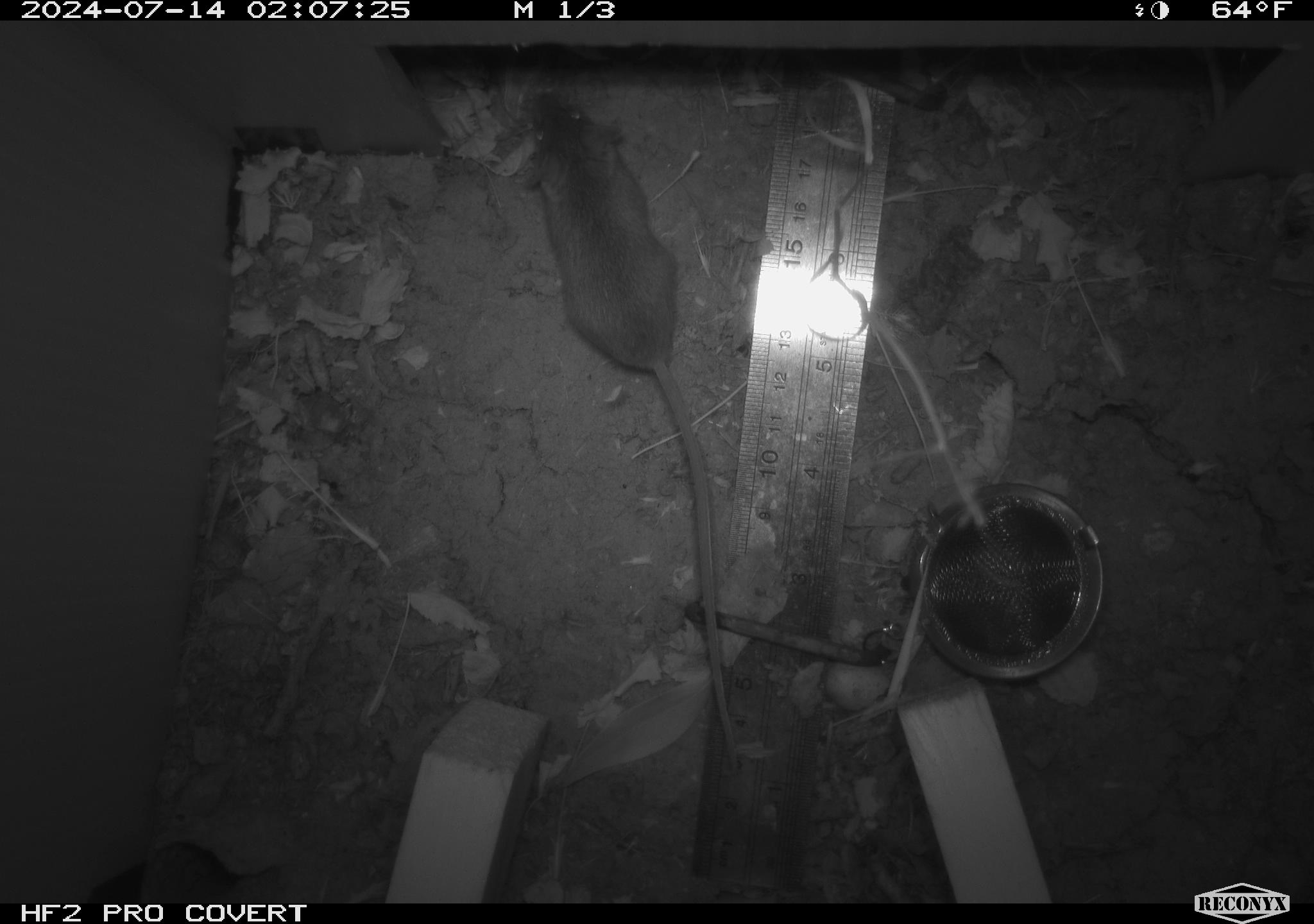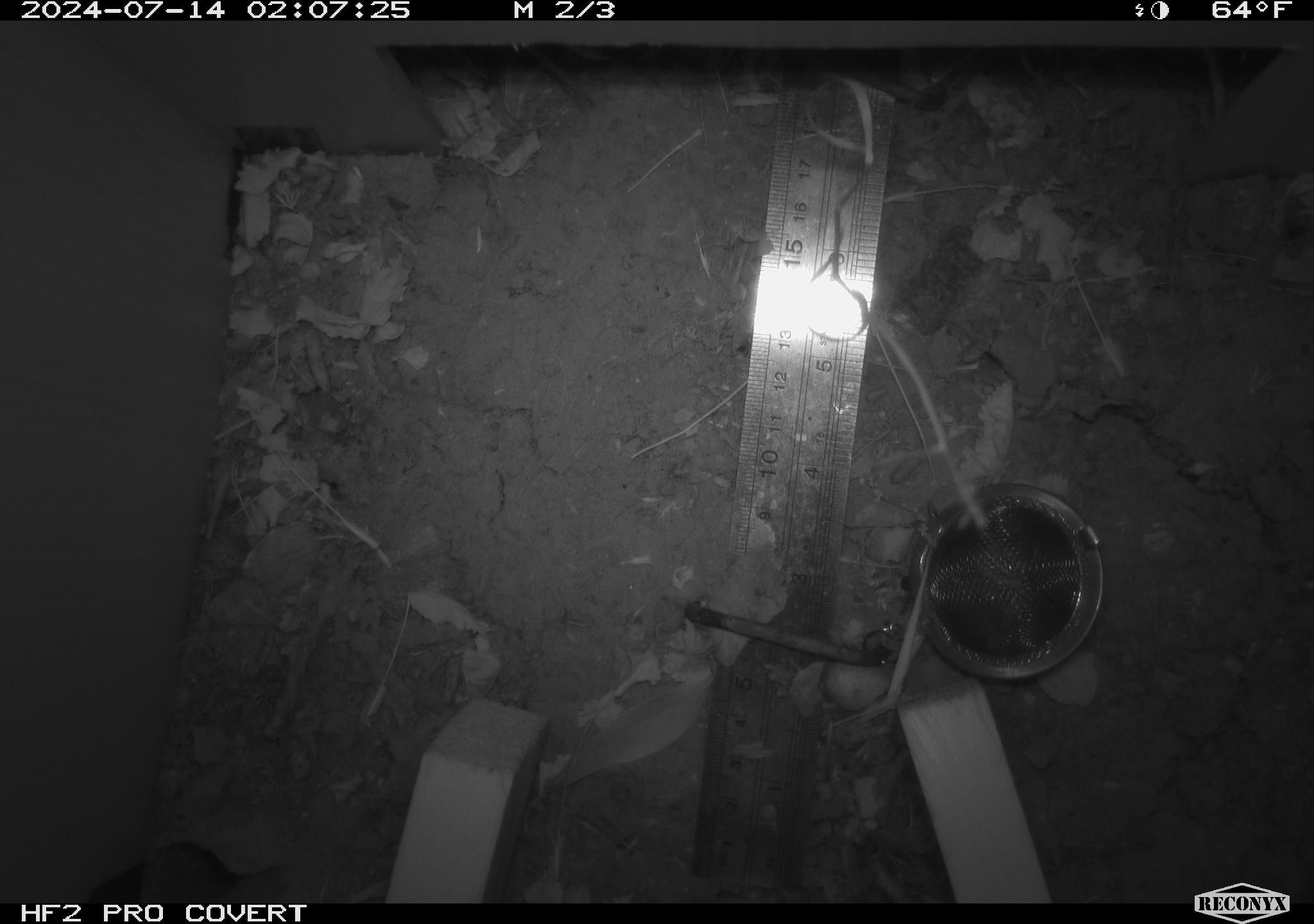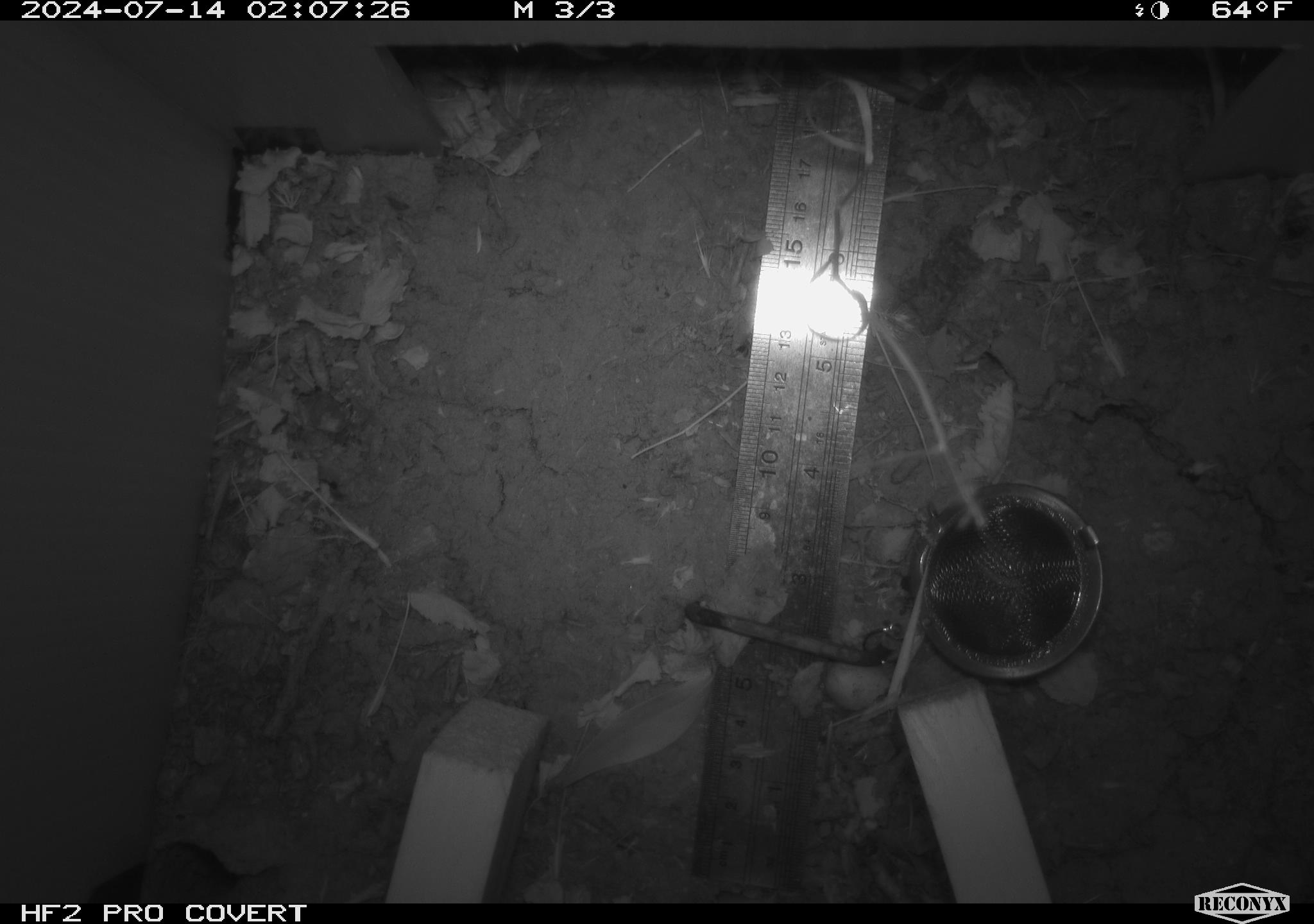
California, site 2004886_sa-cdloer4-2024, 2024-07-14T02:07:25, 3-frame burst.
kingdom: Animalia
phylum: Chordata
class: Mammalia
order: Rodentia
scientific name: Rodentia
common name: rodent